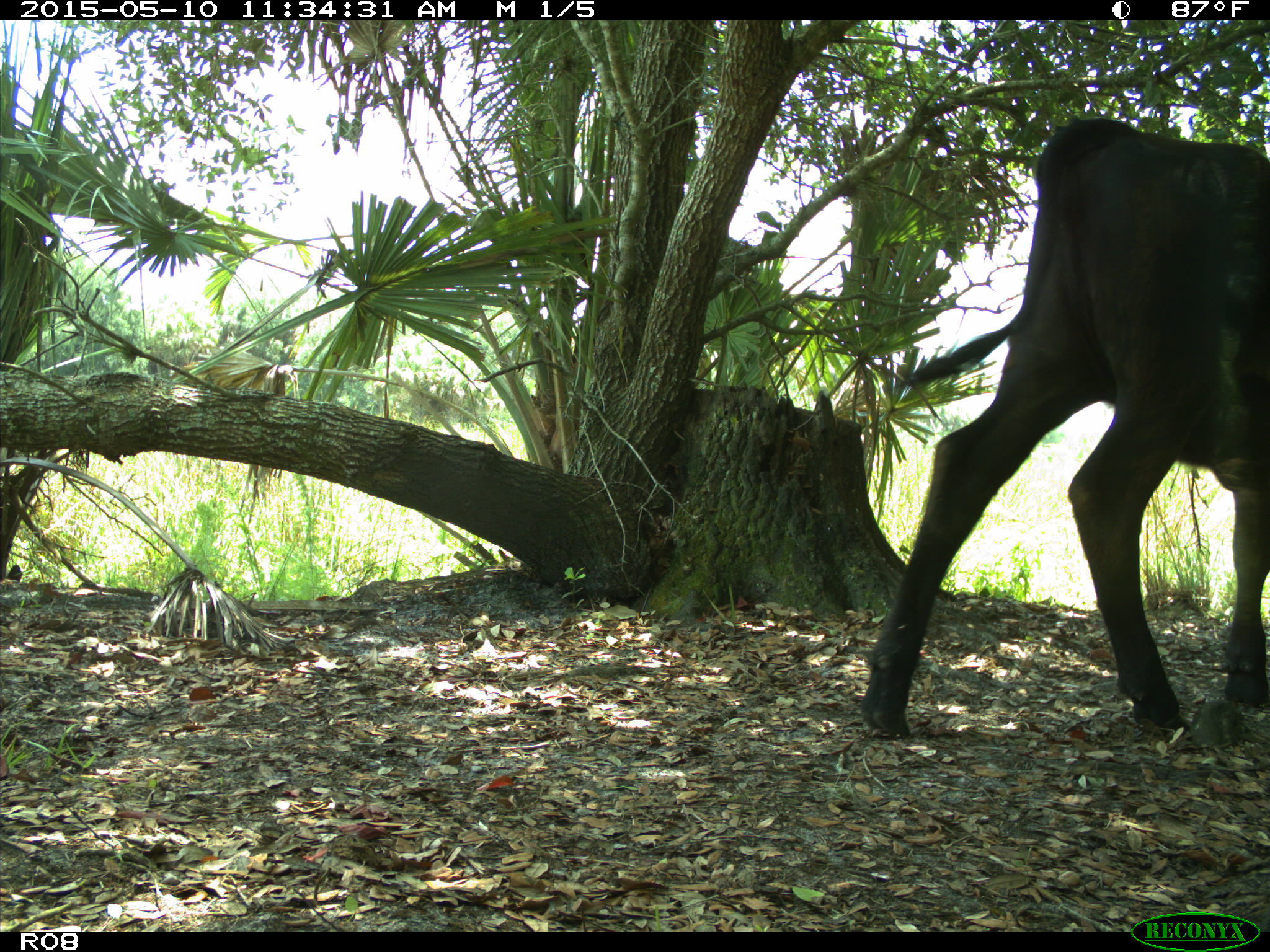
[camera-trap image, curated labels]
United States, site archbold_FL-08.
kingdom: Animalia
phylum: Chordata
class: Mammalia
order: Artiodactyla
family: Bovidae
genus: Bos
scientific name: Bos taurus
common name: domestic cow